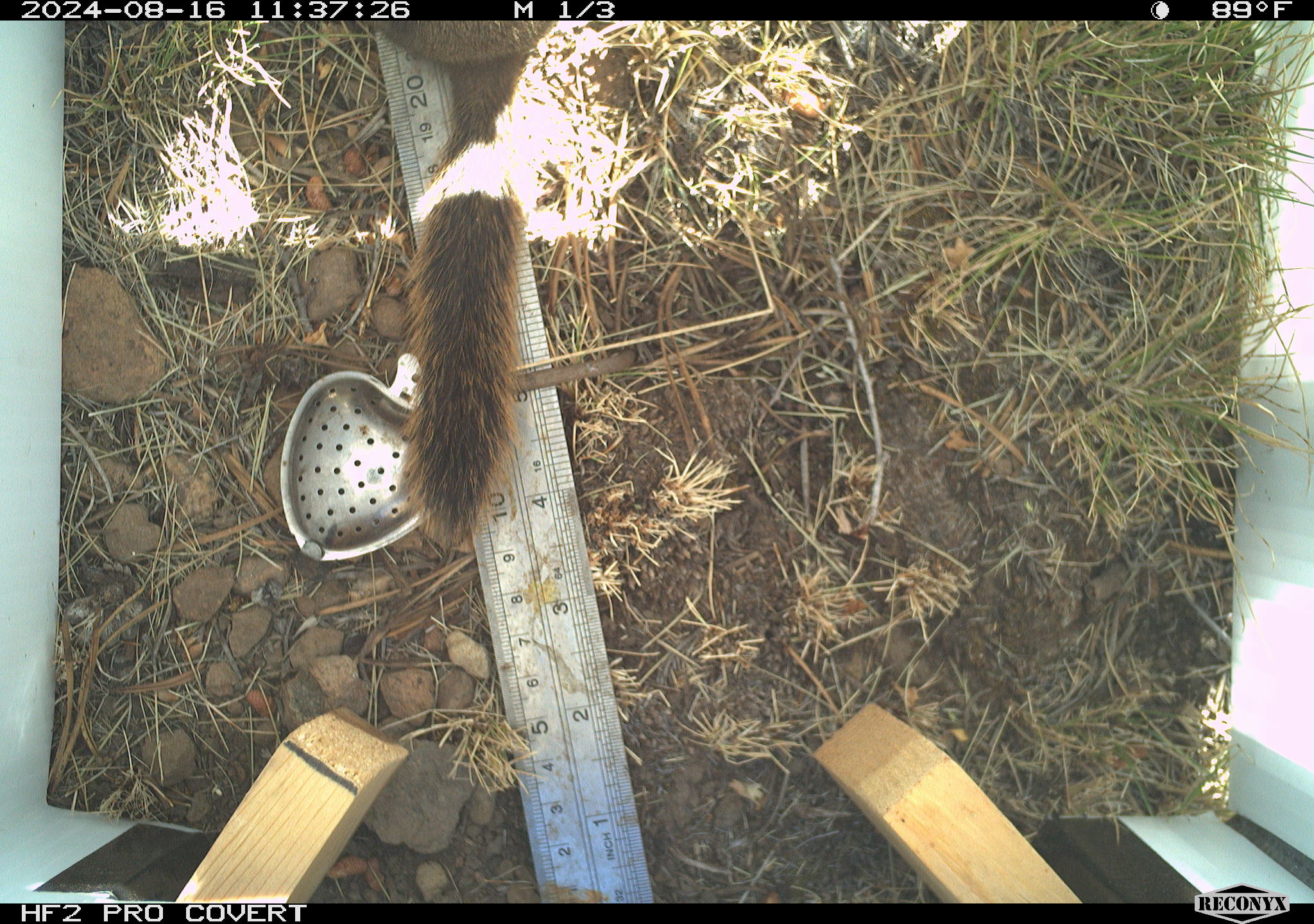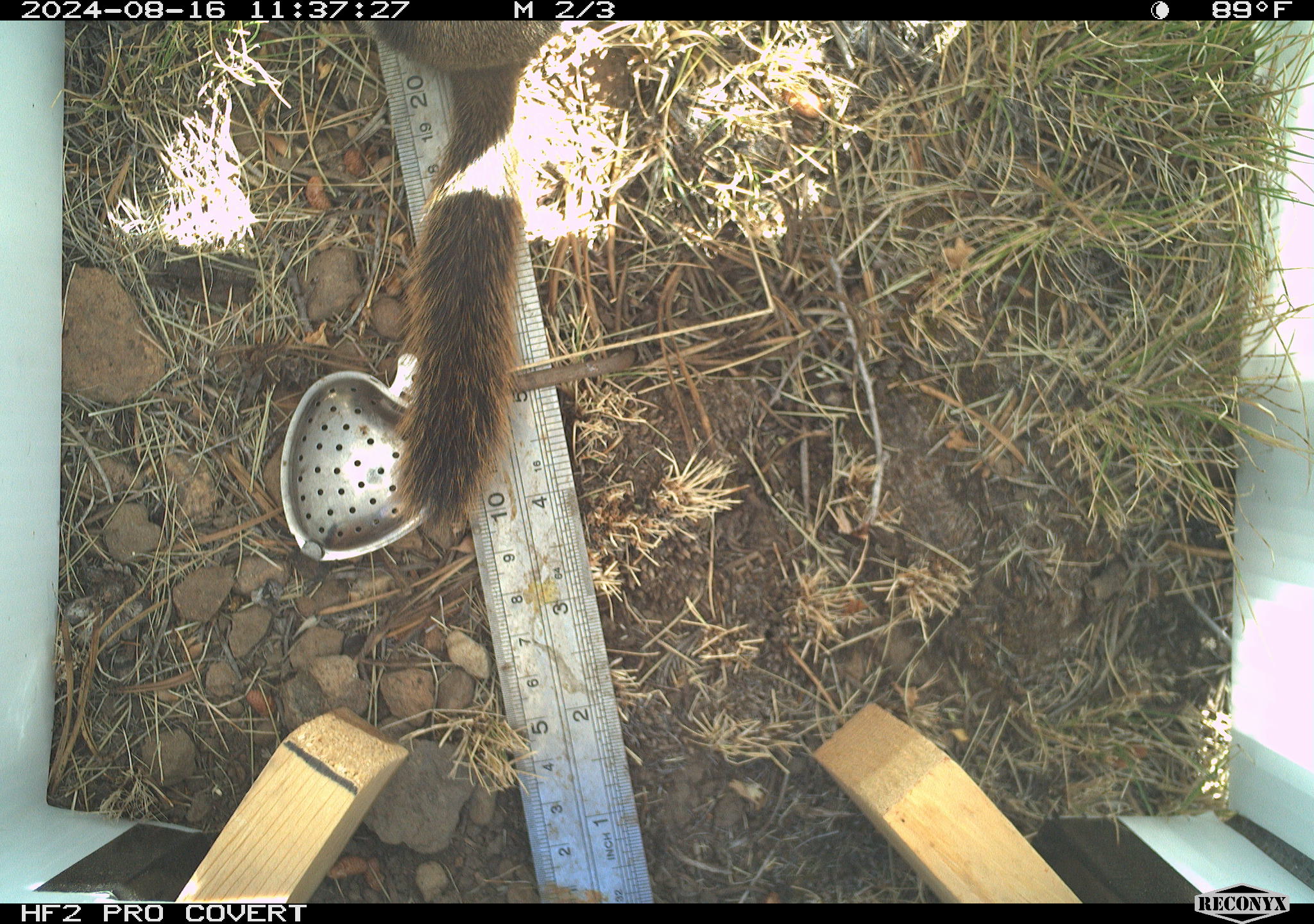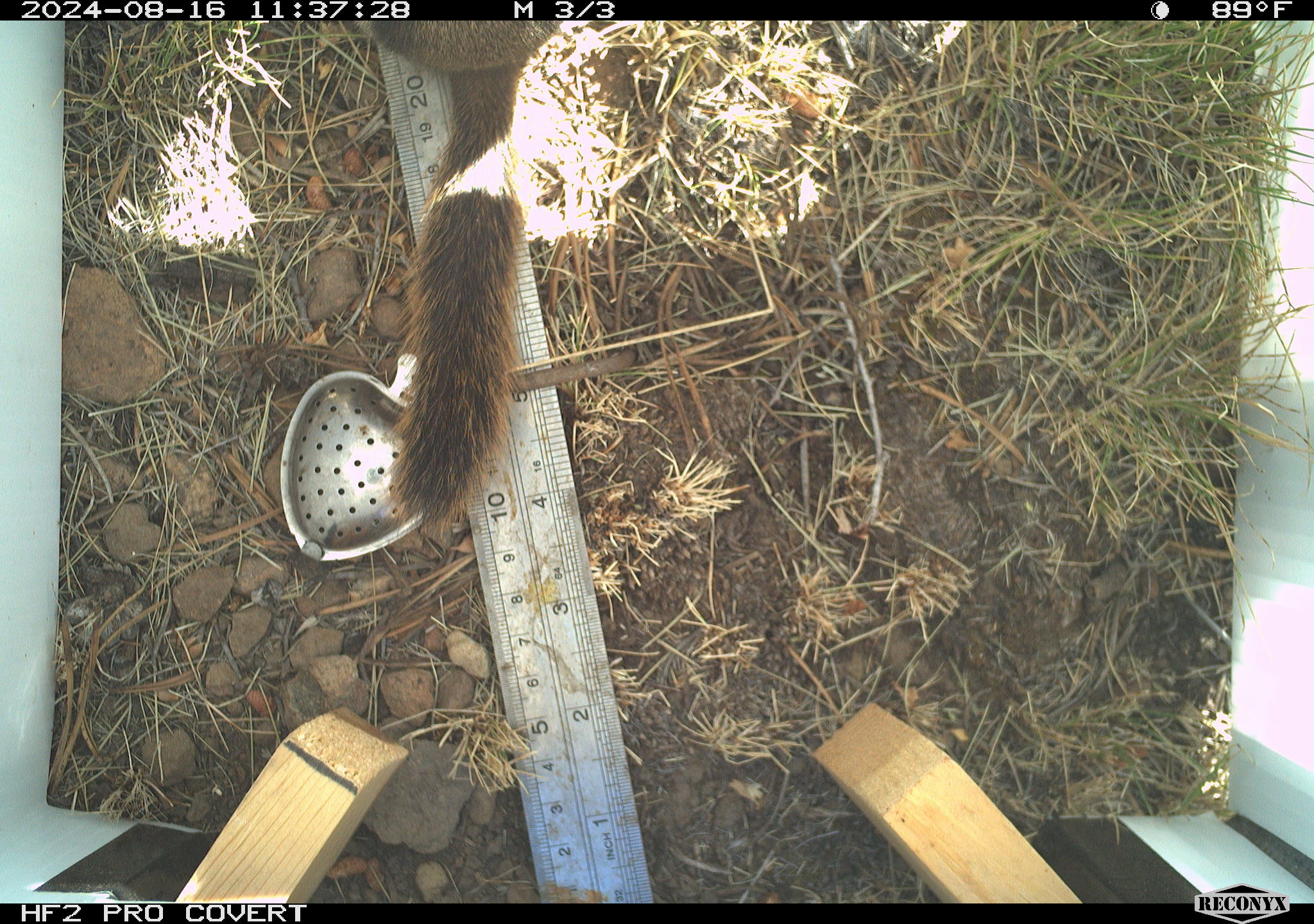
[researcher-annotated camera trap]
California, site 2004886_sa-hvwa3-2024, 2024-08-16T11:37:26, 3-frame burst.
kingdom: Animalia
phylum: Chordata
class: Mammalia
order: Rodentia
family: Sciuridae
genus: Callospermophilus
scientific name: Callospermophilus lateralis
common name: golden mantled ground squirrel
Golden mantled ground squirrel (Callospermophilus lateralis).